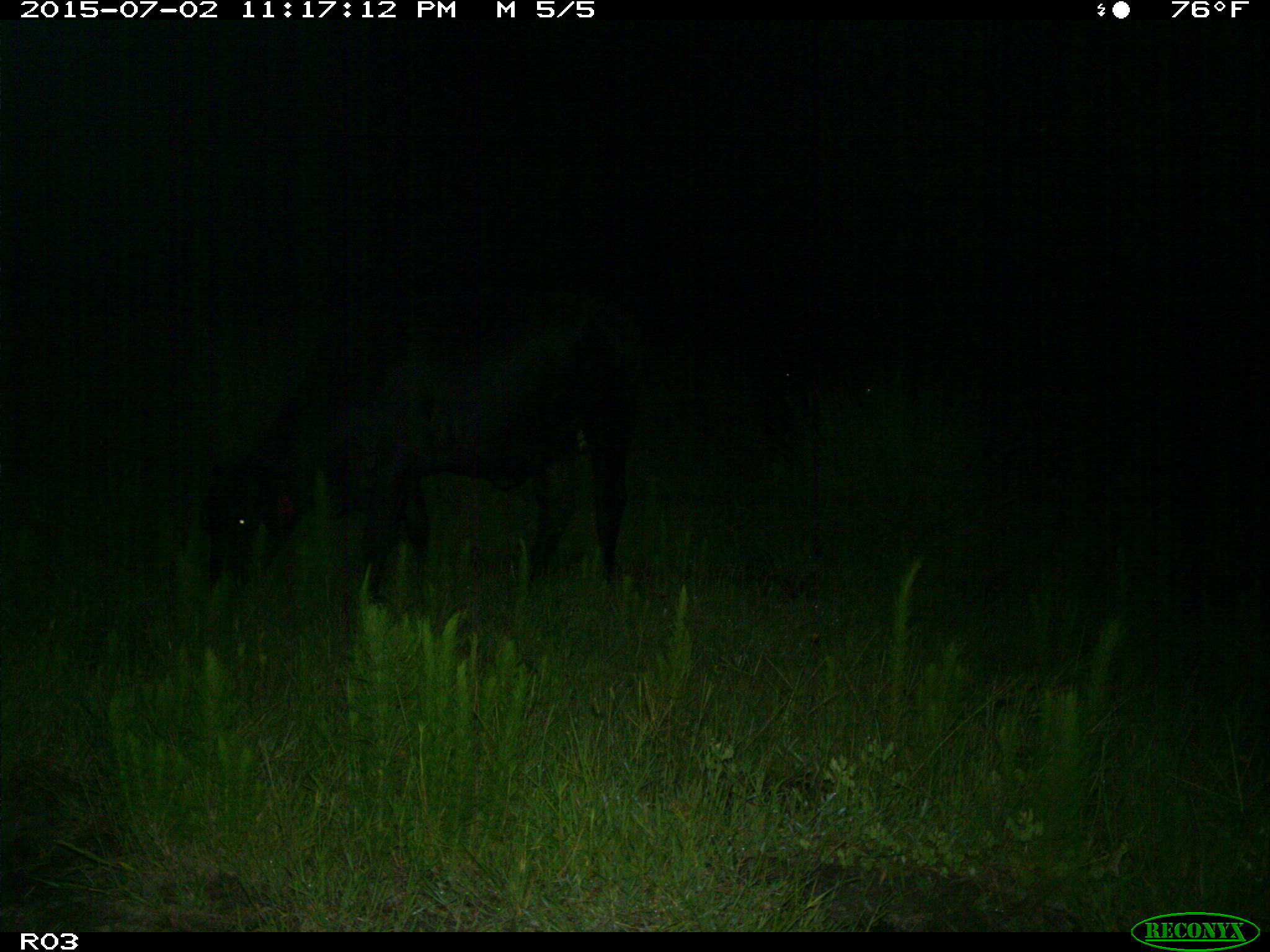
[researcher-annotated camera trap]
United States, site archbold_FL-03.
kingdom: Animalia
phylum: Chordata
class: Mammalia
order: Artiodactyla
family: Bovidae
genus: Bos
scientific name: Bos taurus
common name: domestic cow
Bos taurus (domestic cow).